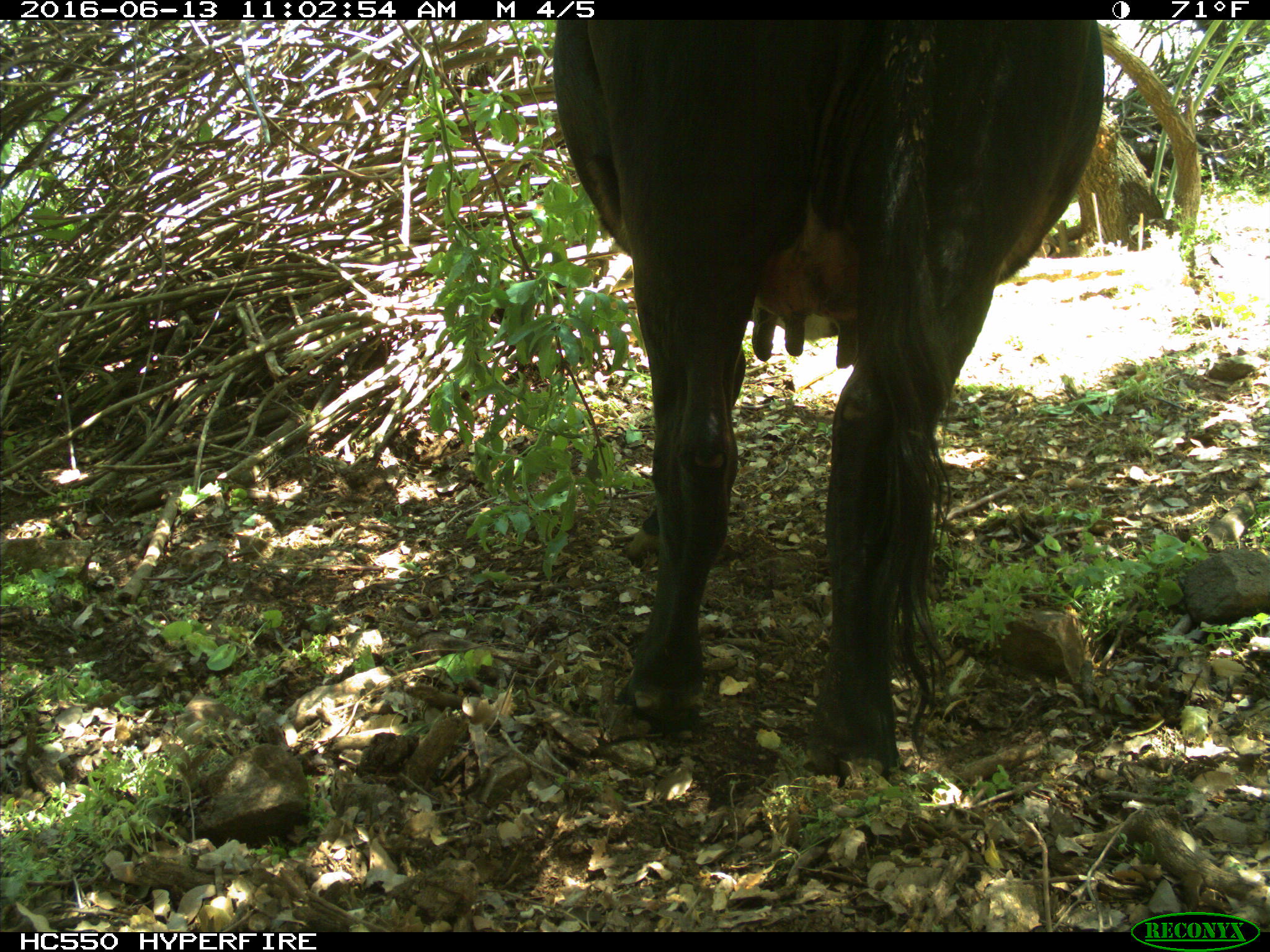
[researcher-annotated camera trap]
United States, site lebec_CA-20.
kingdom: Animalia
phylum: Chordata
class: Mammalia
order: Artiodactyla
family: Bovidae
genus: Bos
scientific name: Bos taurus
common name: domestic cow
Bos taurus (domestic cow).